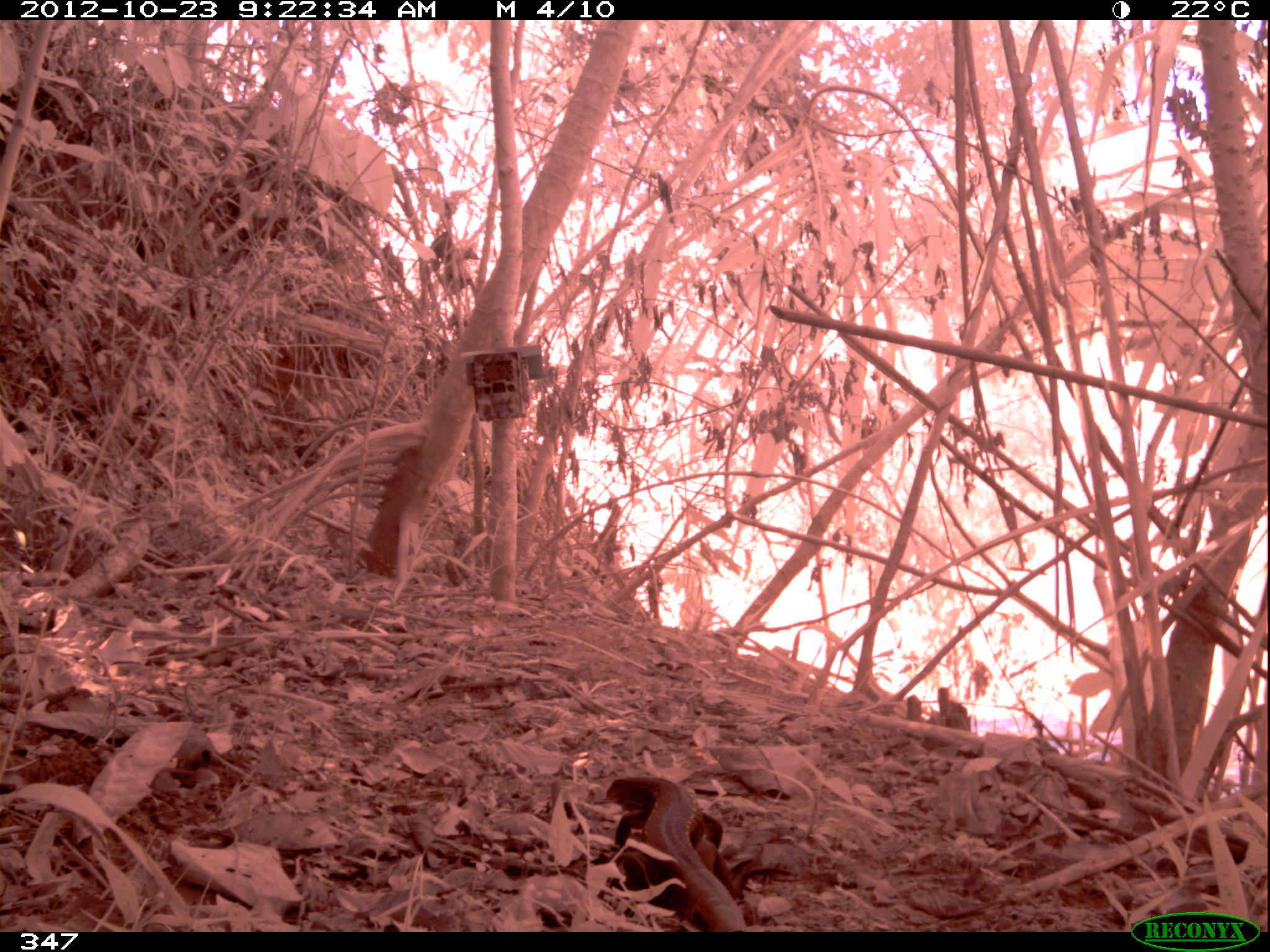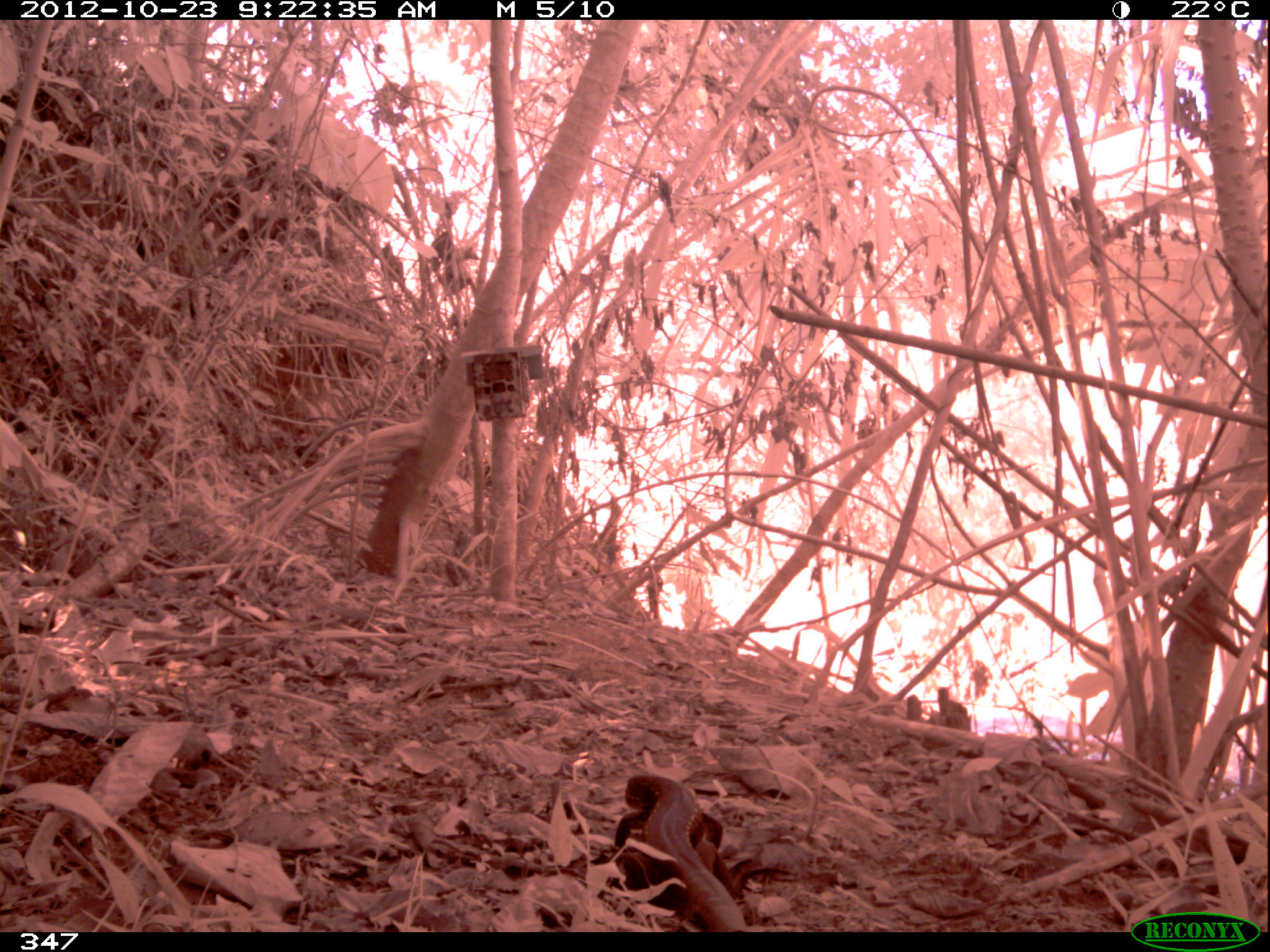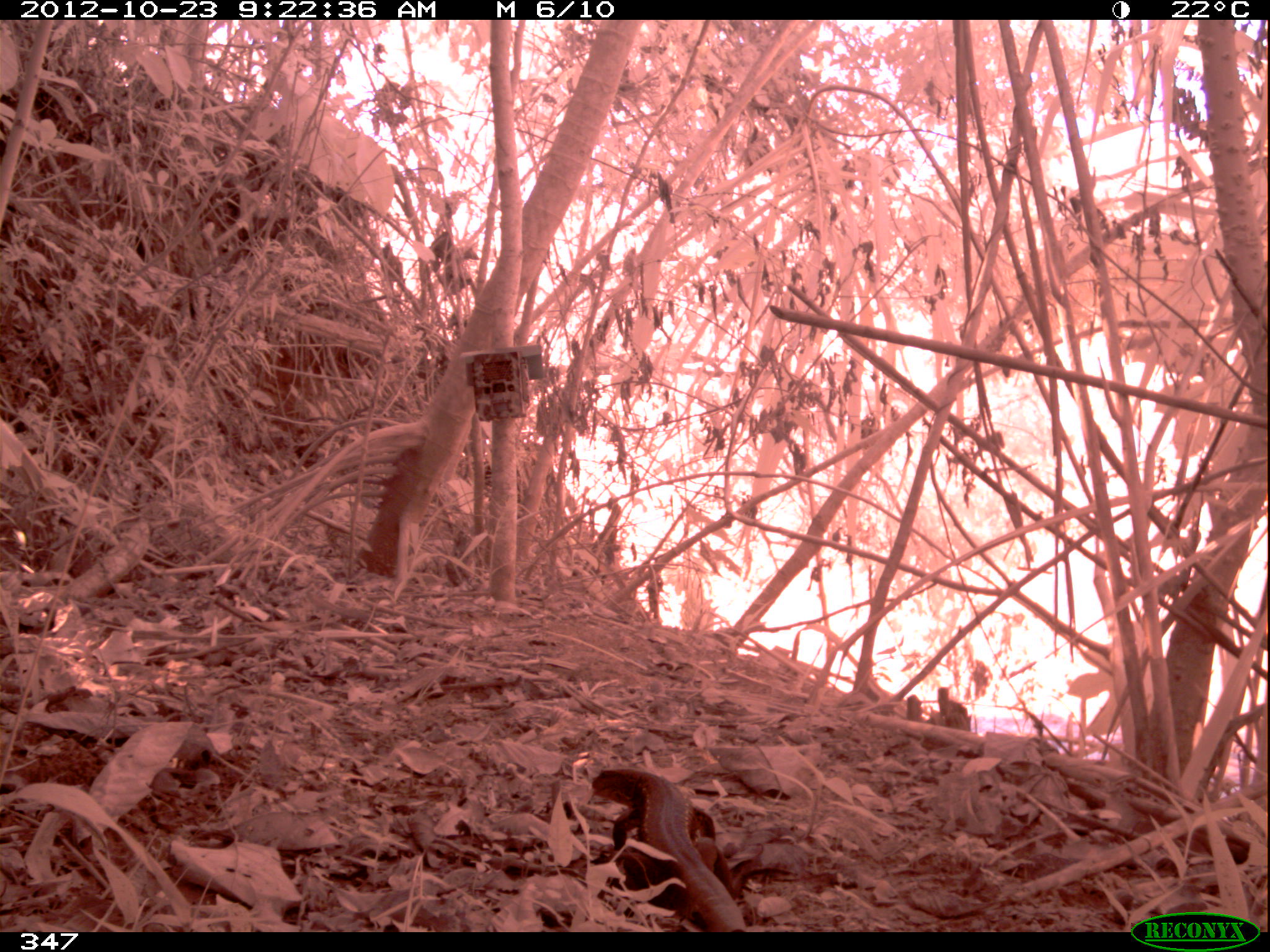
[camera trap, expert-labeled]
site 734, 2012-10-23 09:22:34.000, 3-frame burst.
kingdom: Animalia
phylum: Chordata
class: Reptilia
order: Squamata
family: Teiidae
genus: Tupinambis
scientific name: Tupinambis teguixin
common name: gold tegu